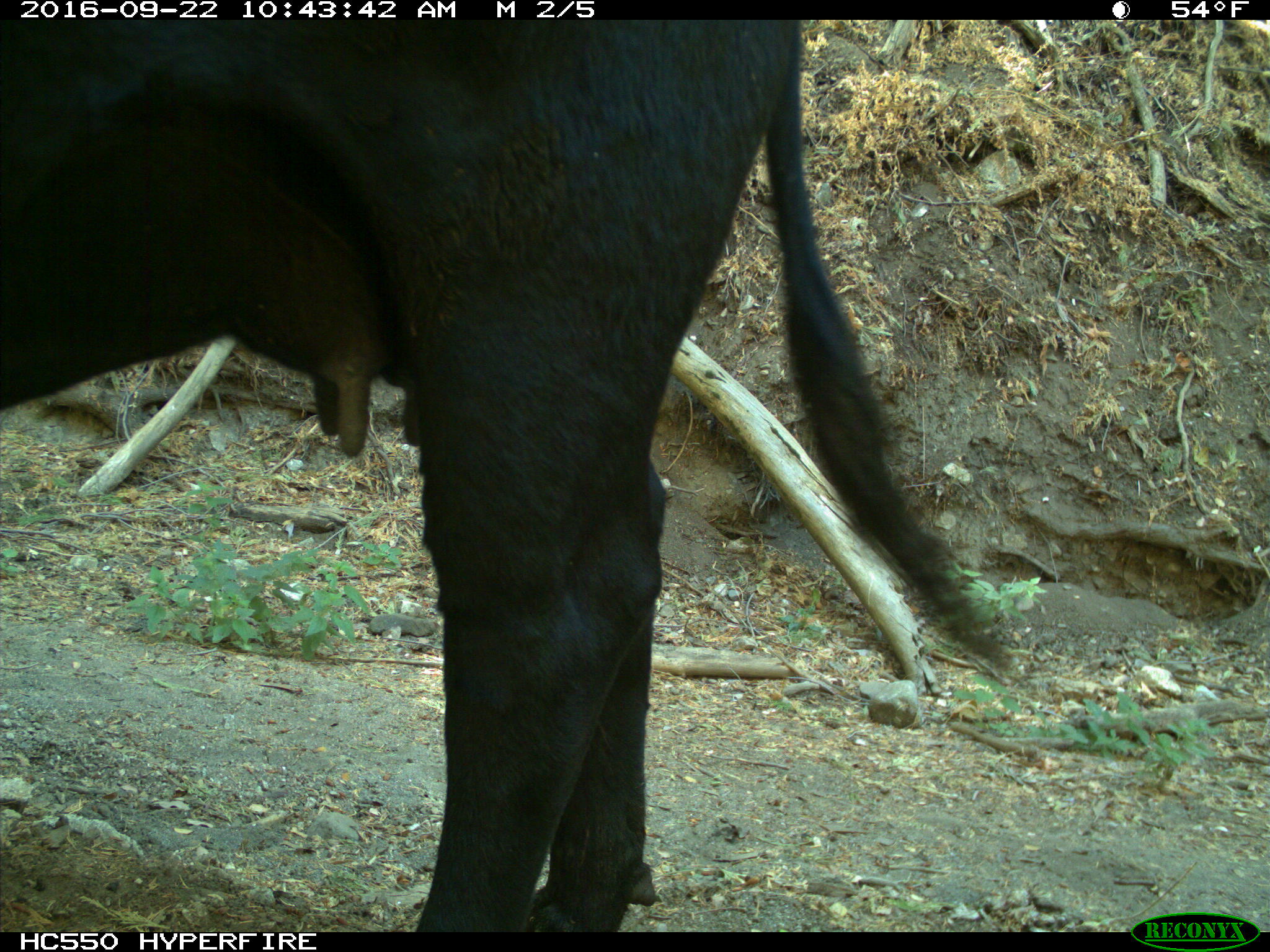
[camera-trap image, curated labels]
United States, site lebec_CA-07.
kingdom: Animalia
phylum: Chordata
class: Mammalia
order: Artiodactyla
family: Bovidae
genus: Bos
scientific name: Bos taurus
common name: domestic cow